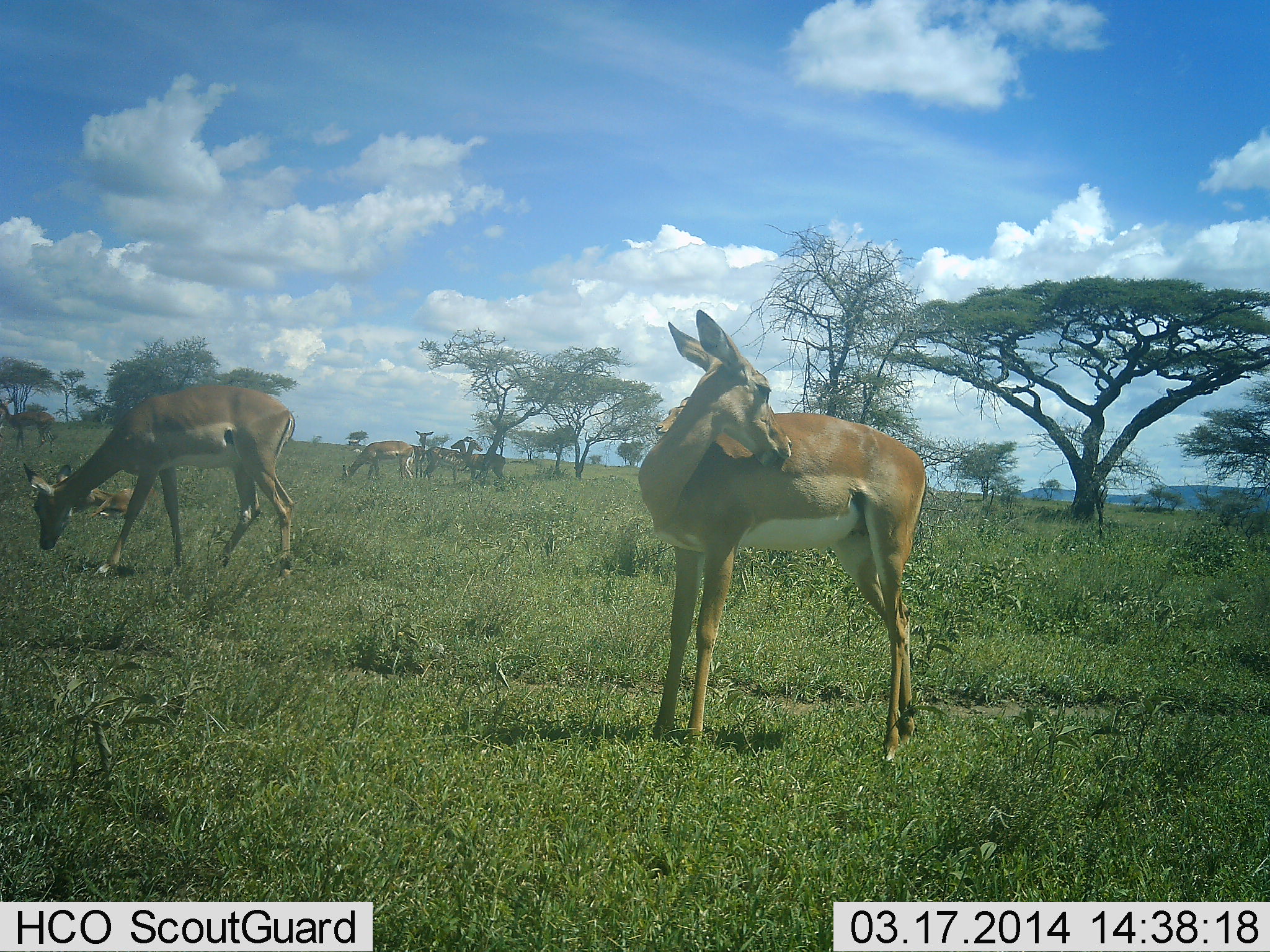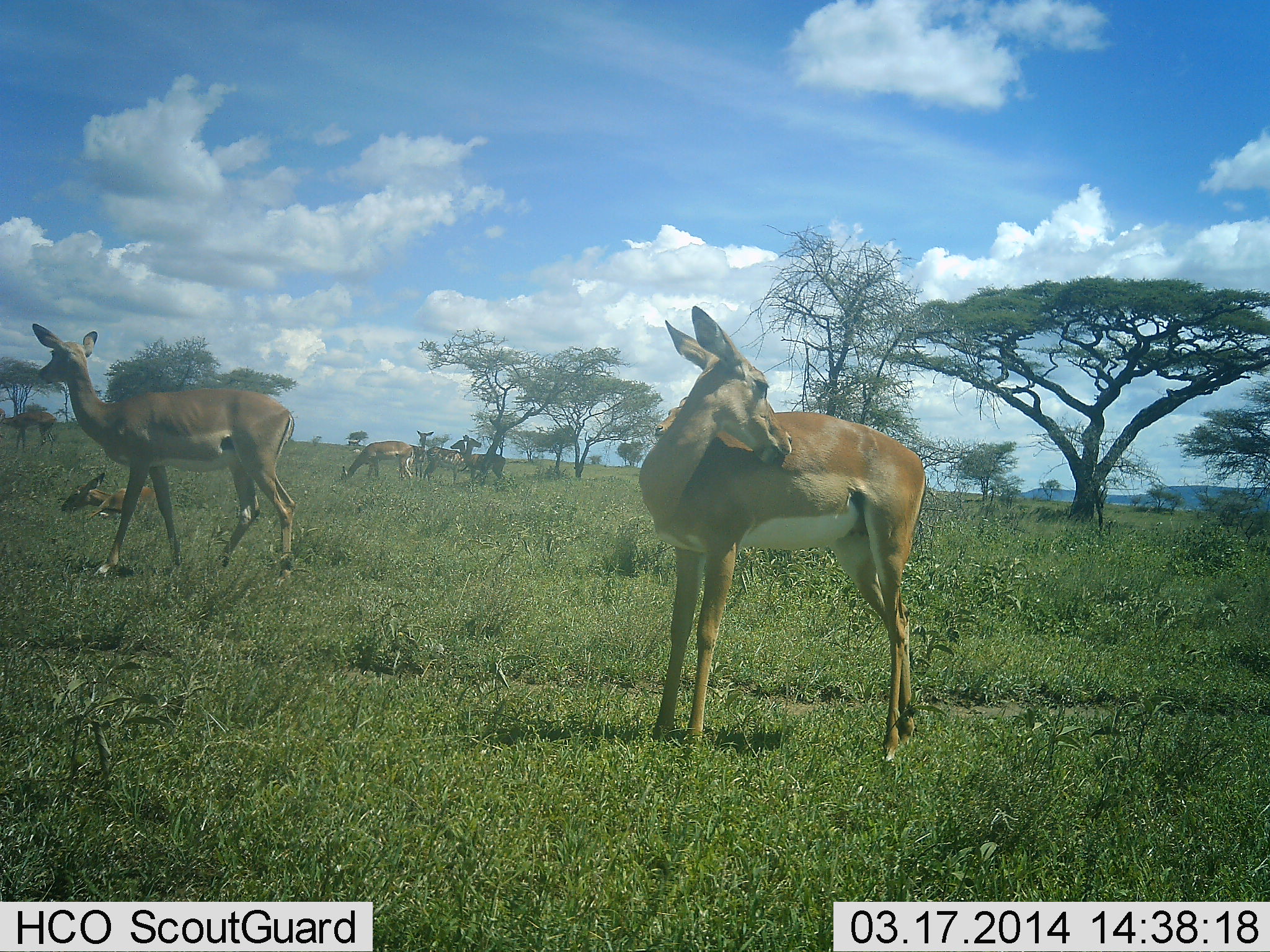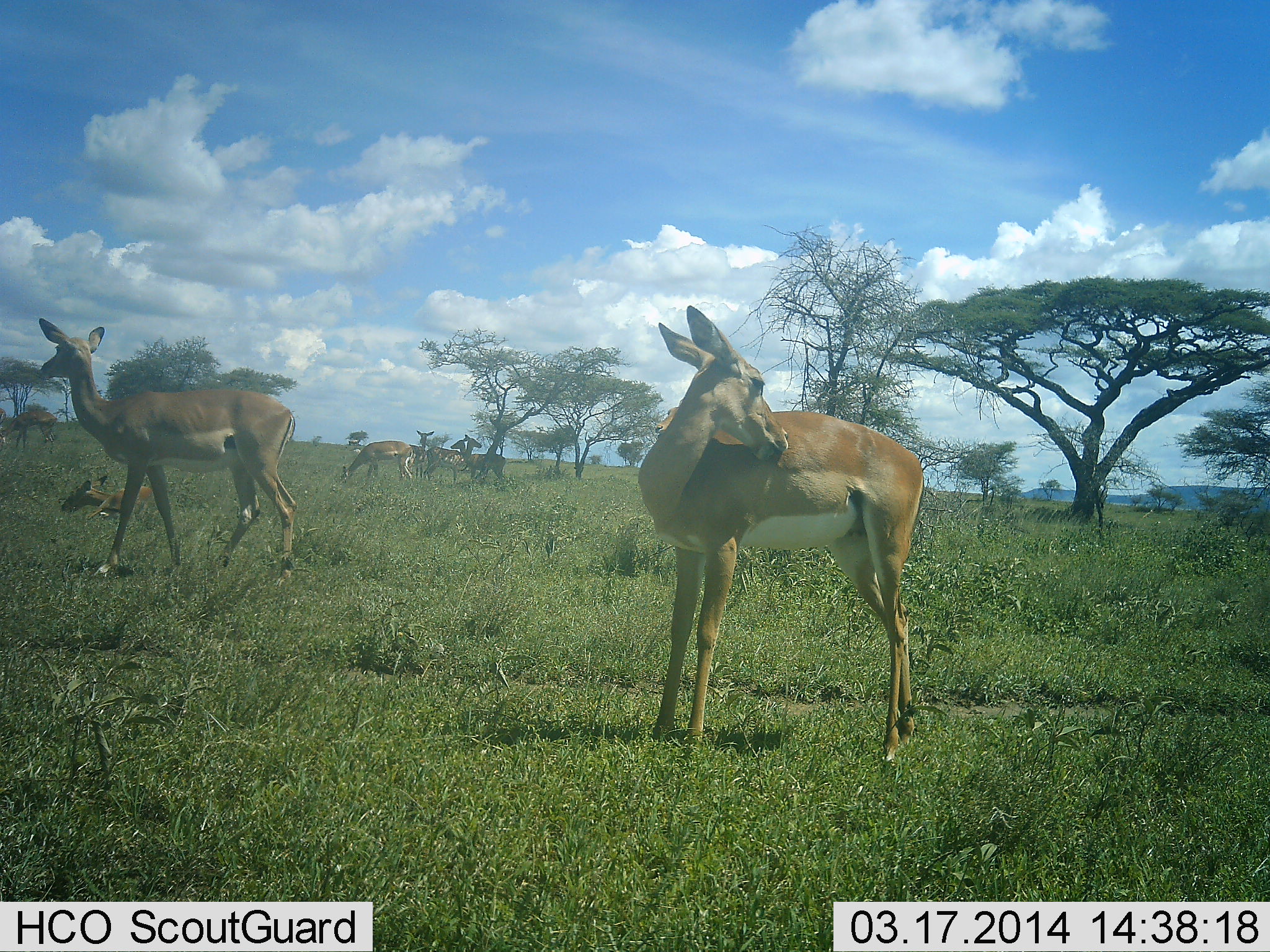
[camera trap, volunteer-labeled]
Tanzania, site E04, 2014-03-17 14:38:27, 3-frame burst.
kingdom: Animalia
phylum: Chordata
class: Mammalia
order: Artiodactyla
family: Bovidae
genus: Aepyceros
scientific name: Aepyceros melampus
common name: impala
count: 8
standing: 90%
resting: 80%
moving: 0%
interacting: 0%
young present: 10%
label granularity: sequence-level